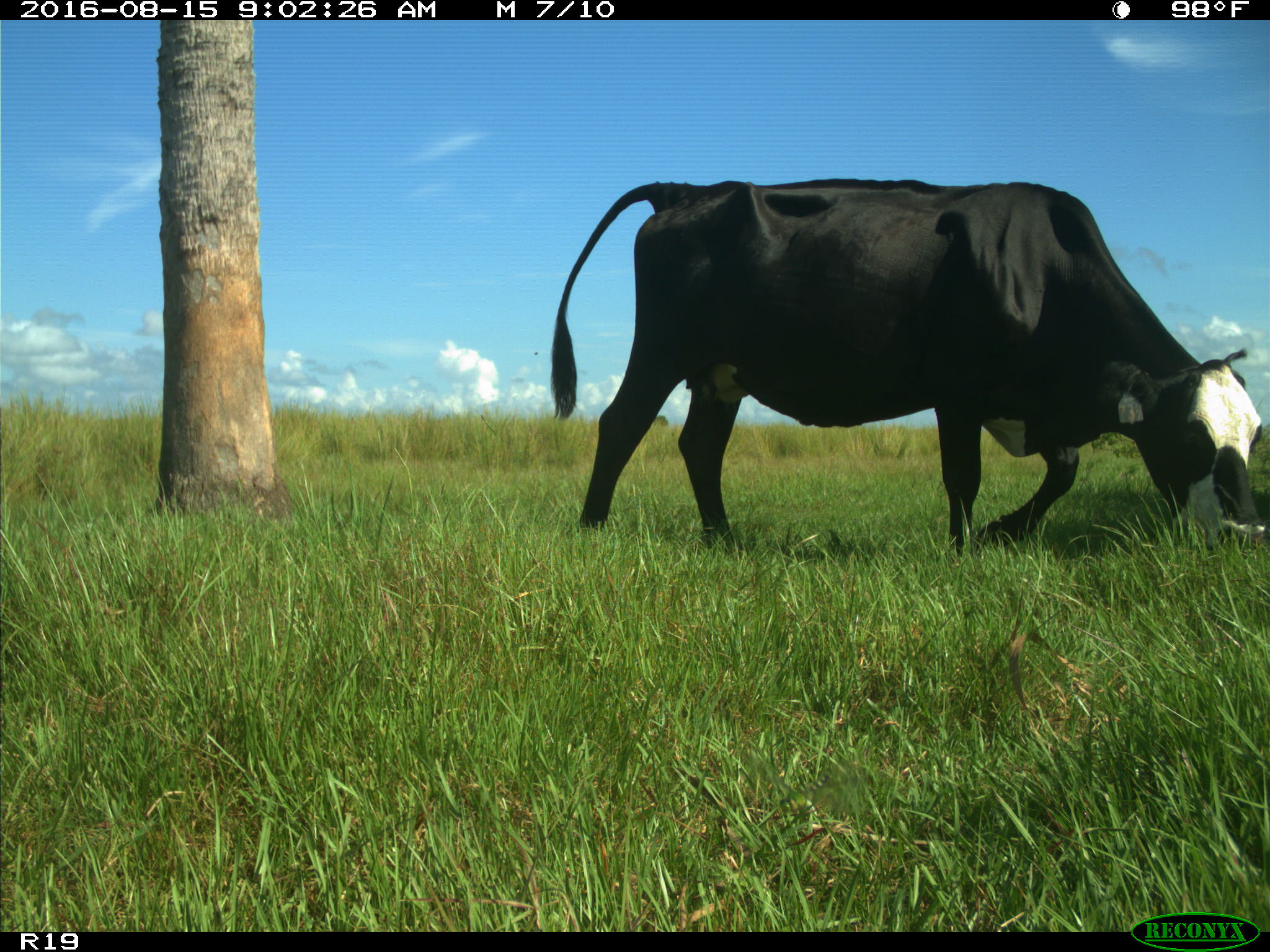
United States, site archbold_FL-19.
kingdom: Animalia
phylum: Chordata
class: Mammalia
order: Artiodactyla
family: Bovidae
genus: Bos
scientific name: Bos taurus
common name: domestic cow